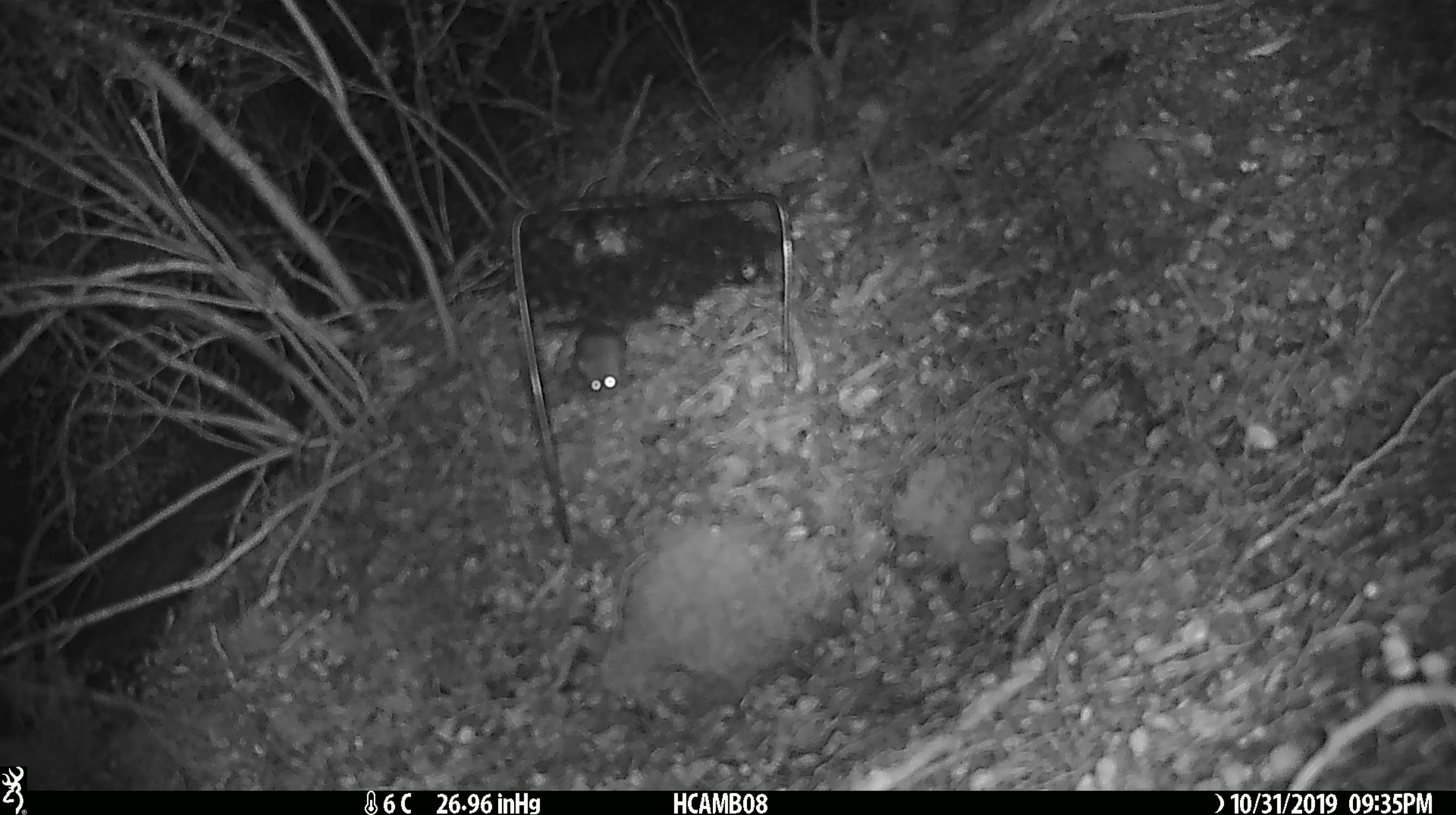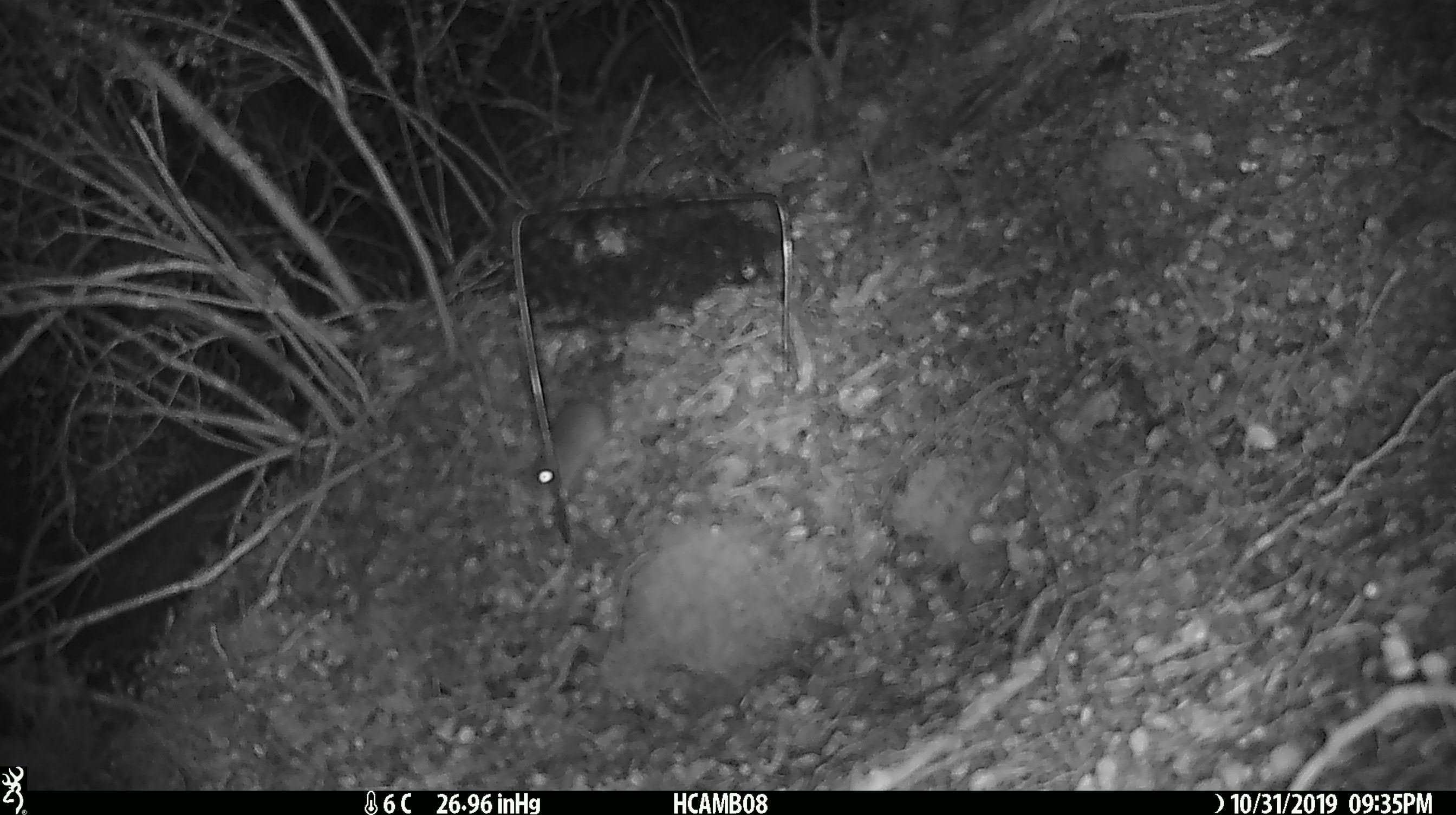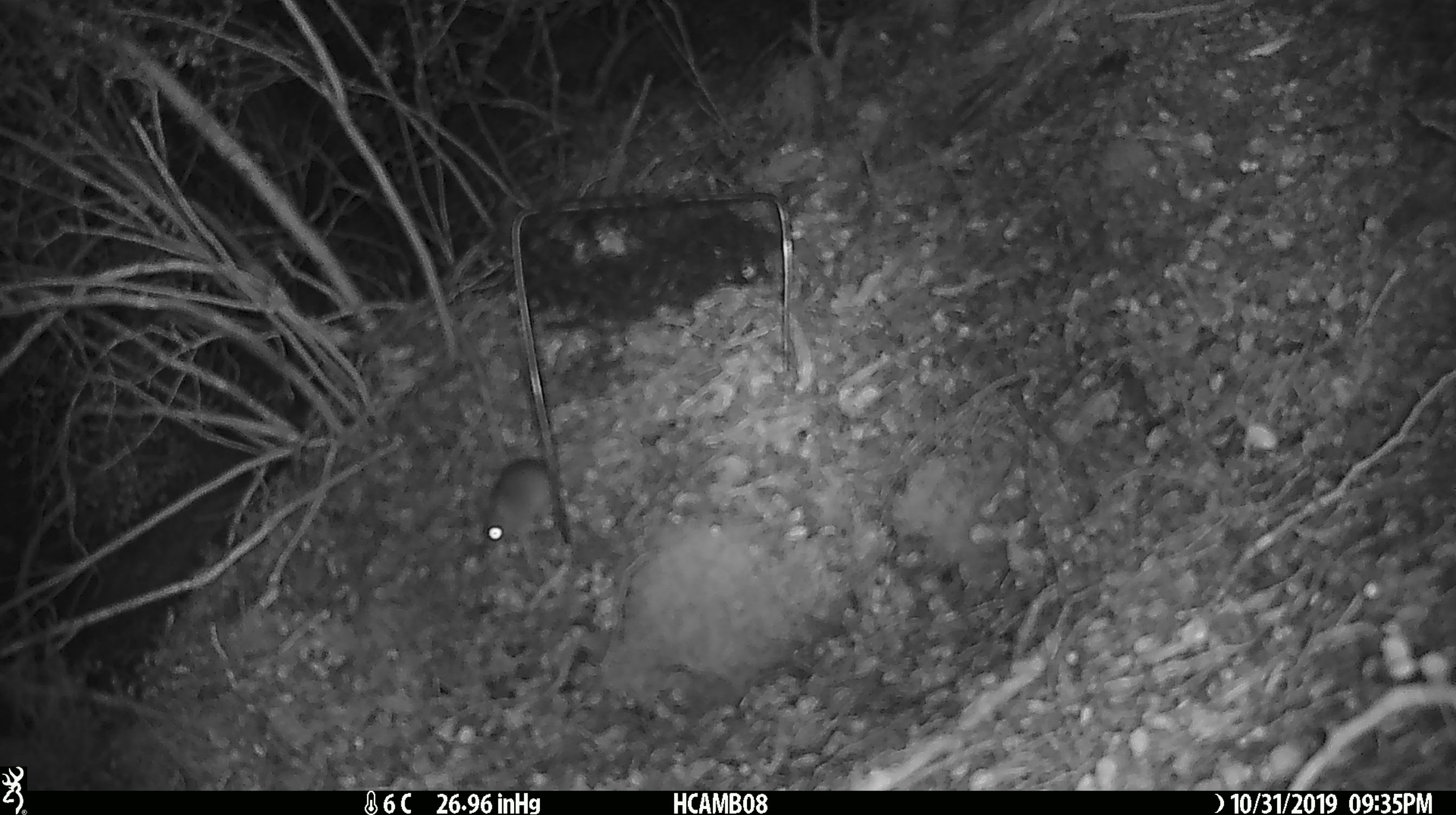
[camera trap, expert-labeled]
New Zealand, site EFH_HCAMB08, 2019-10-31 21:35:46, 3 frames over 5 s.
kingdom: Animalia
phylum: Chordata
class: Mammalia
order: Rodentia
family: Muridae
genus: Mus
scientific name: Mus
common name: mouse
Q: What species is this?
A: Mouse (Mus).